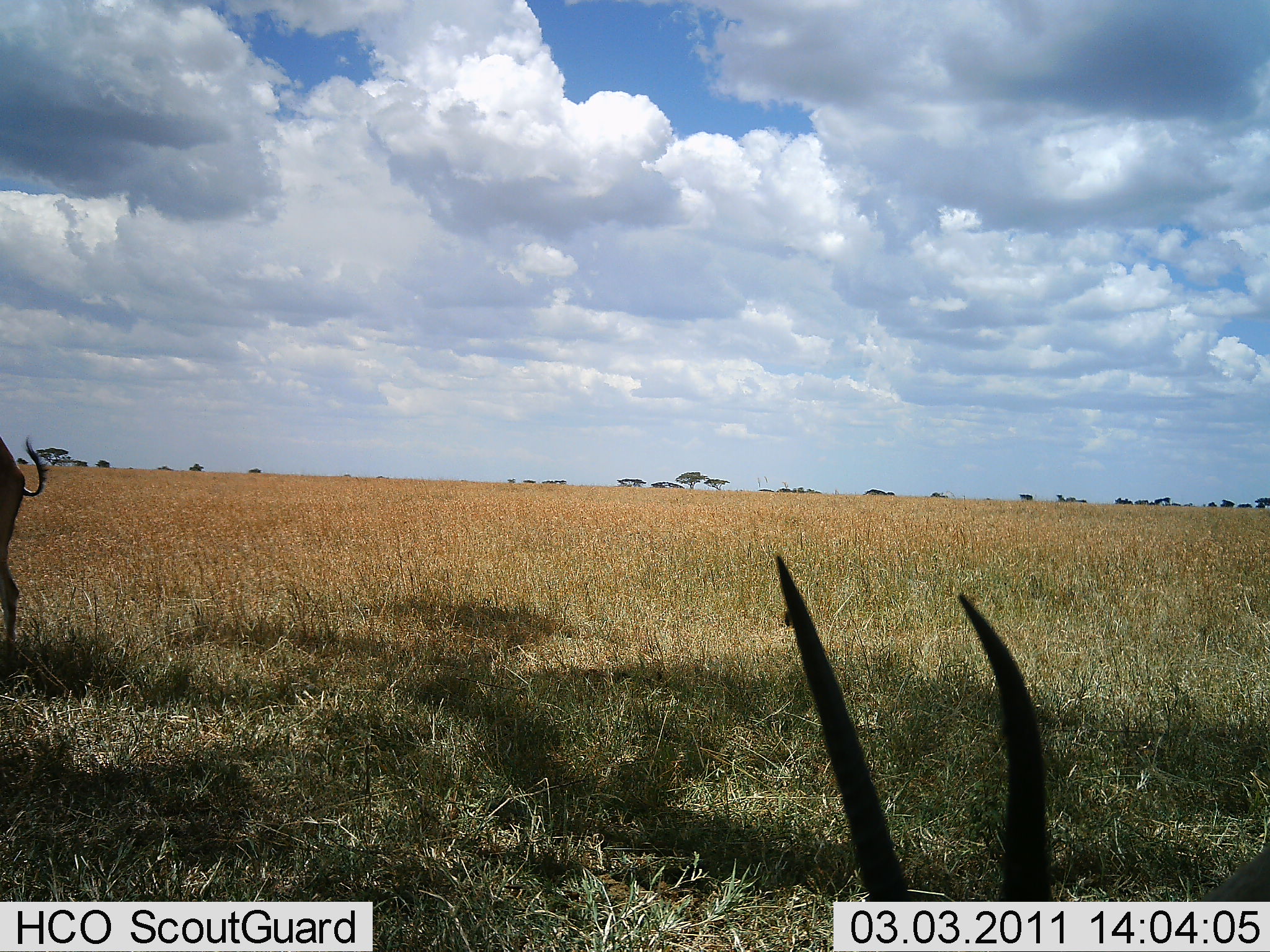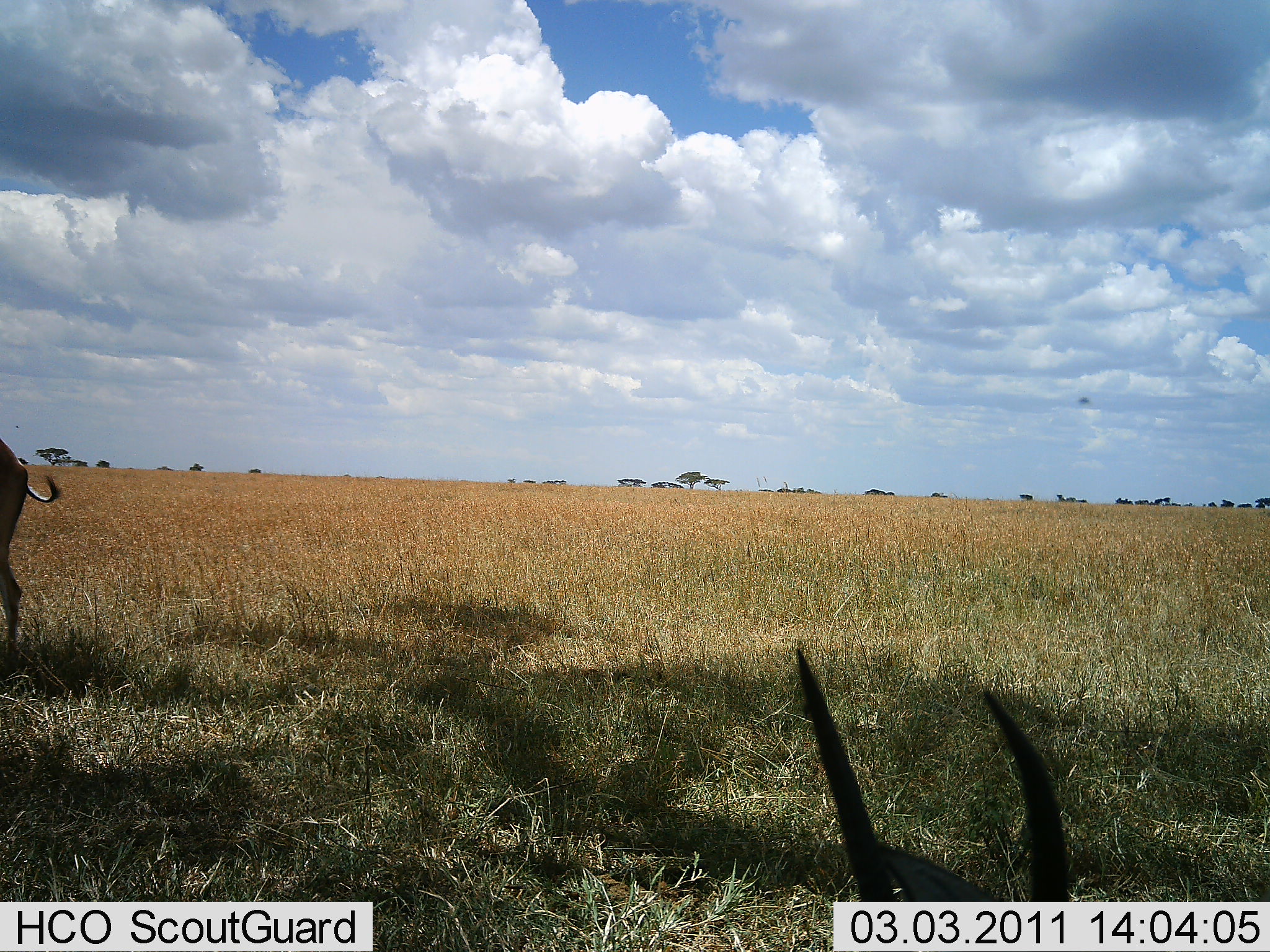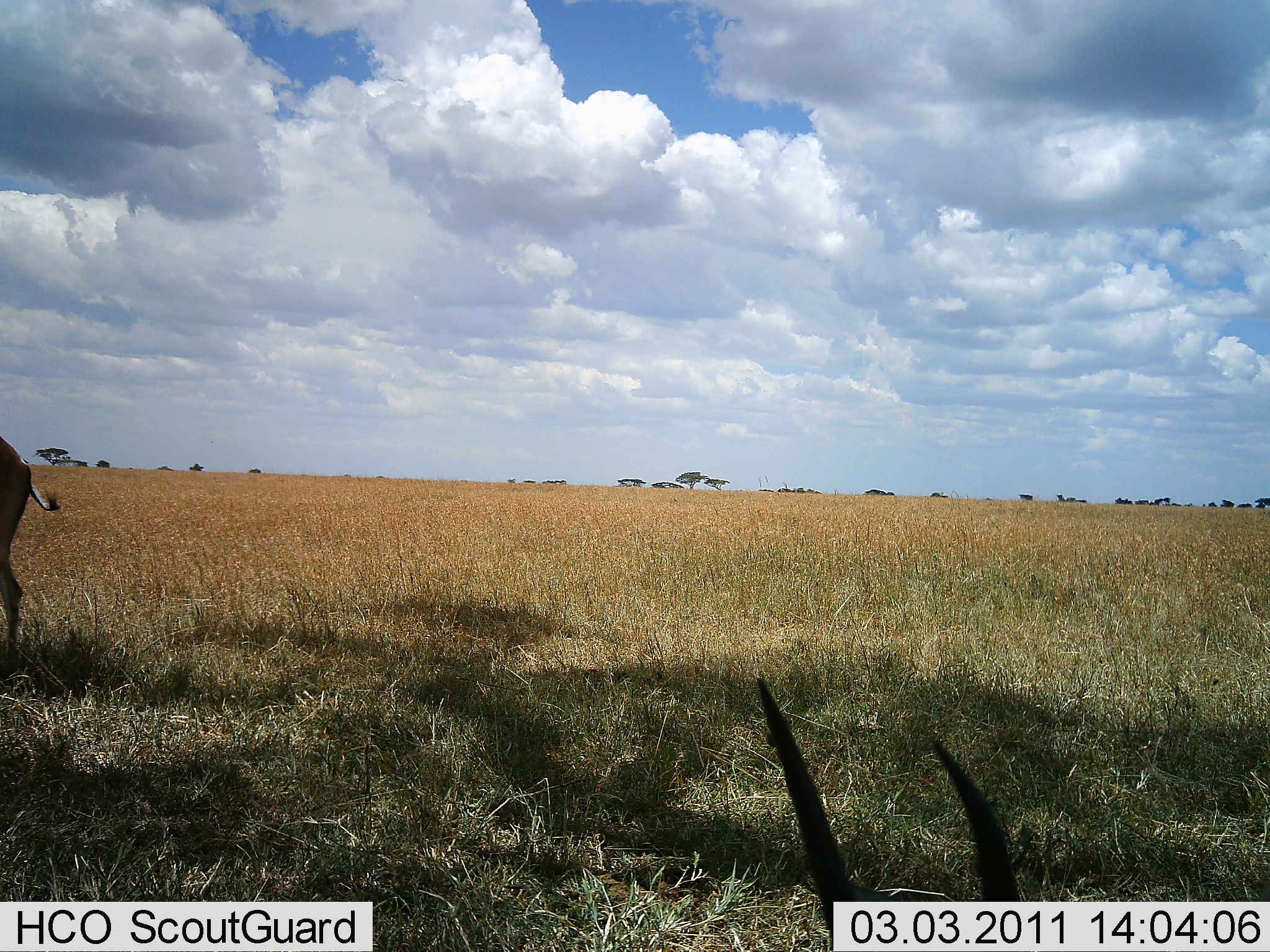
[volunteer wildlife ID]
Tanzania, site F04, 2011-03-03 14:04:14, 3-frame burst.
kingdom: Animalia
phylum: Chordata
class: Mammalia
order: Artiodactyla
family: Bovidae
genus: Eudorcas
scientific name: Eudorcas thomsonii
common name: thomson's gazelle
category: gazellethomsons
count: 2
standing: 60%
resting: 40%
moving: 20%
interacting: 0%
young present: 0%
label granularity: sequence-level